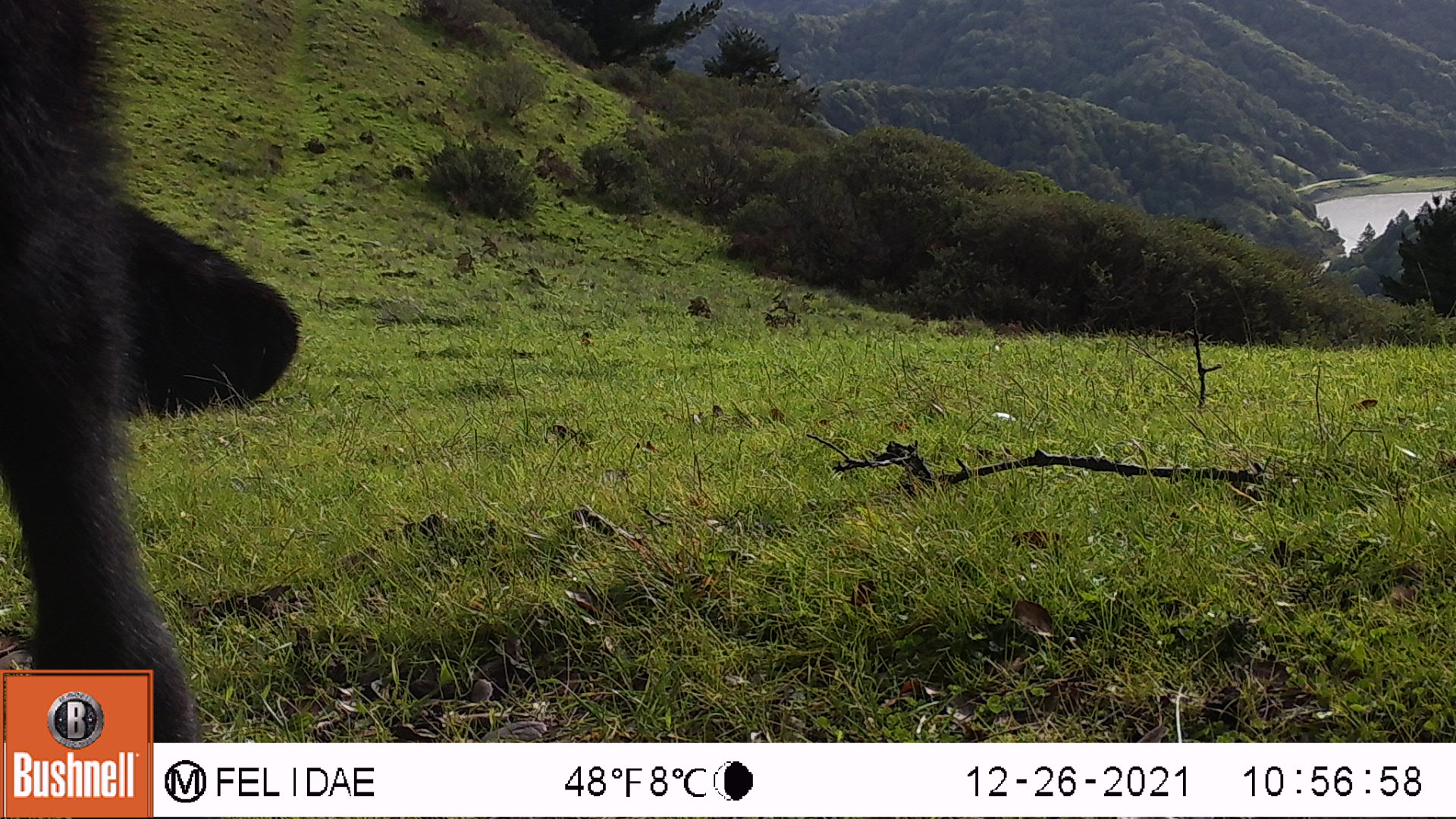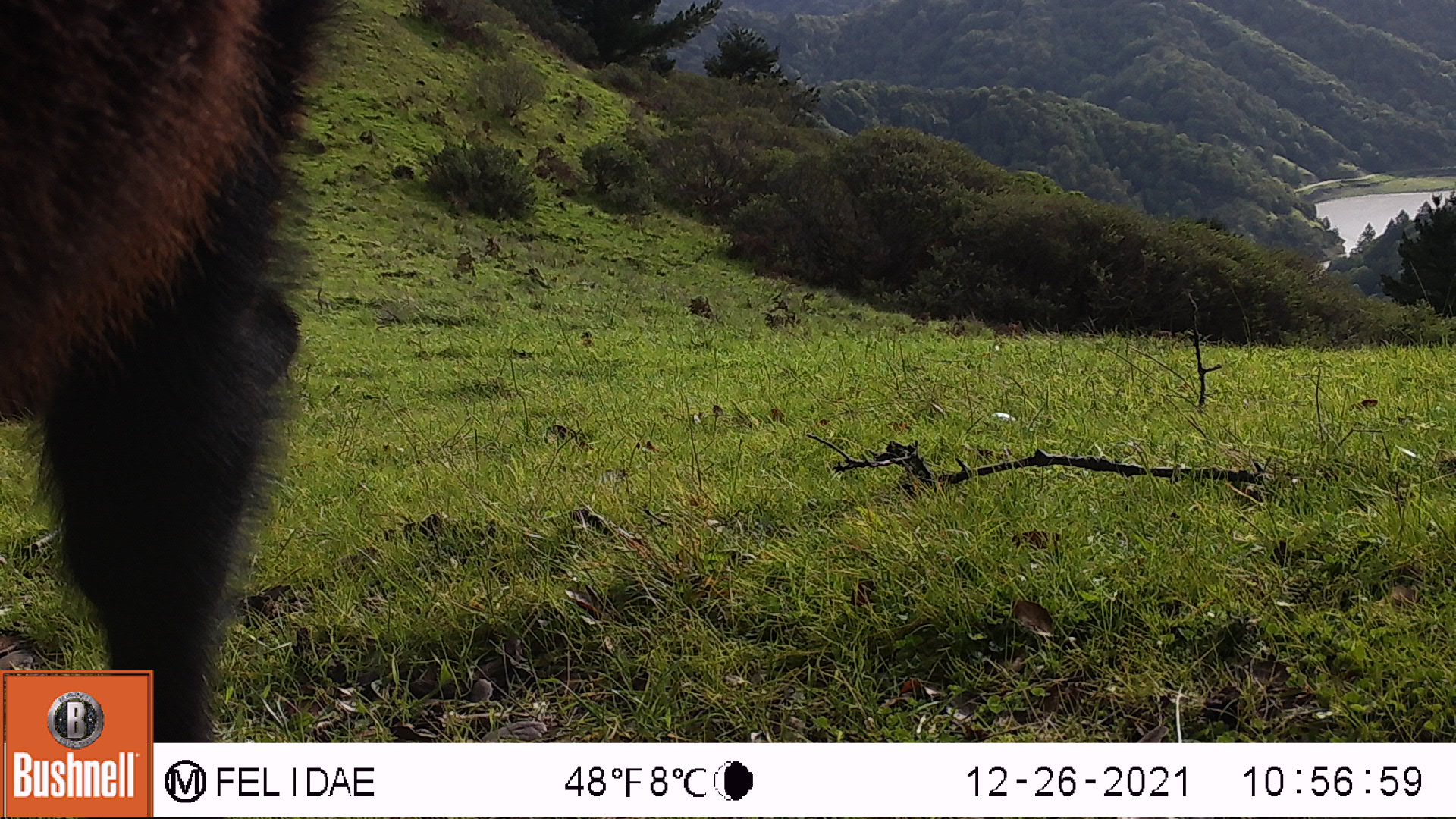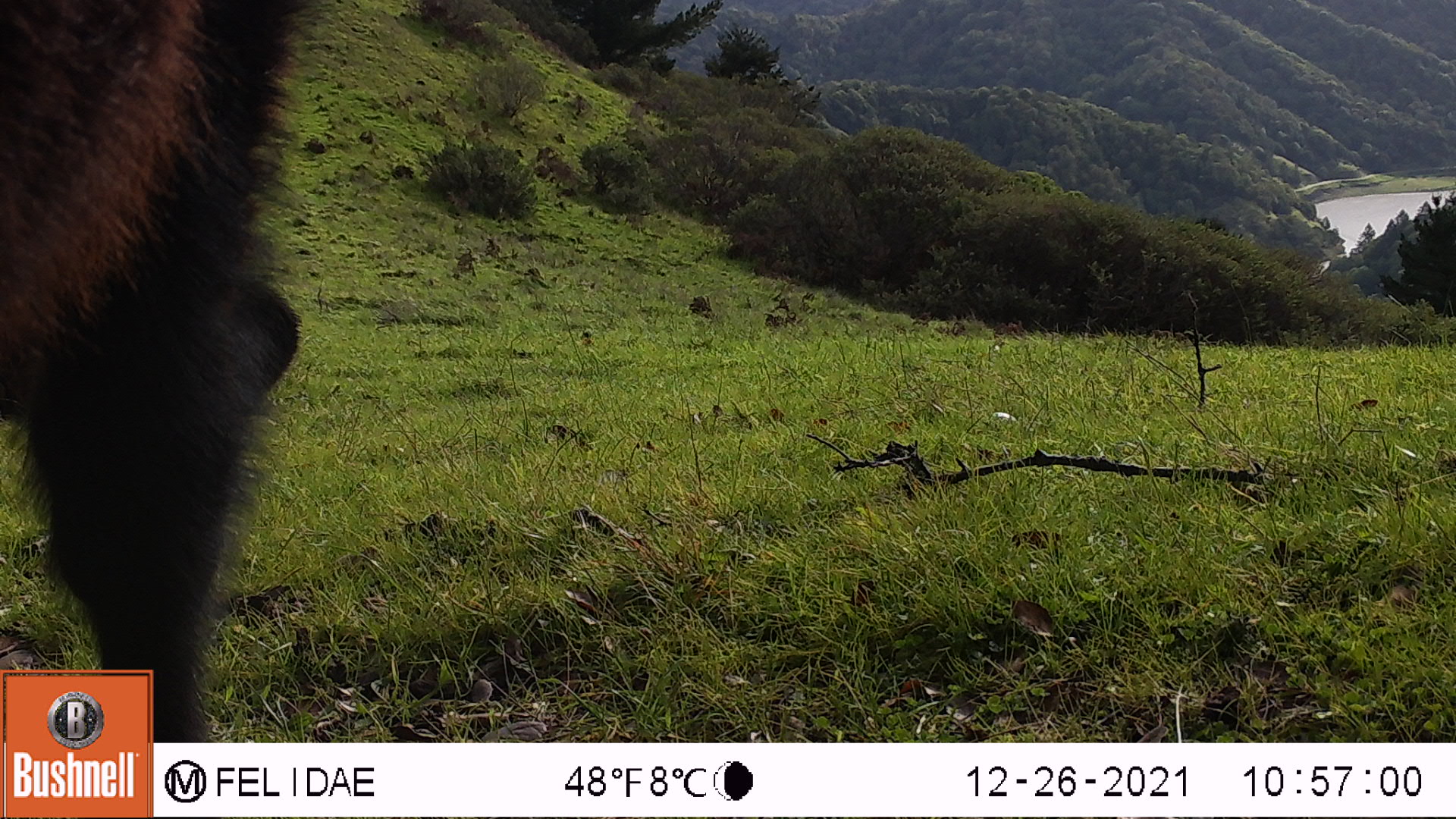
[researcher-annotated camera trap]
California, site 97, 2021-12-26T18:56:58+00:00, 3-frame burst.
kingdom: Animalia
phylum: Chordata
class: Mammalia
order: Artiodactyla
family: Bovidae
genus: Bos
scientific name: Bos taurus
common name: domestic cattle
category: cattle